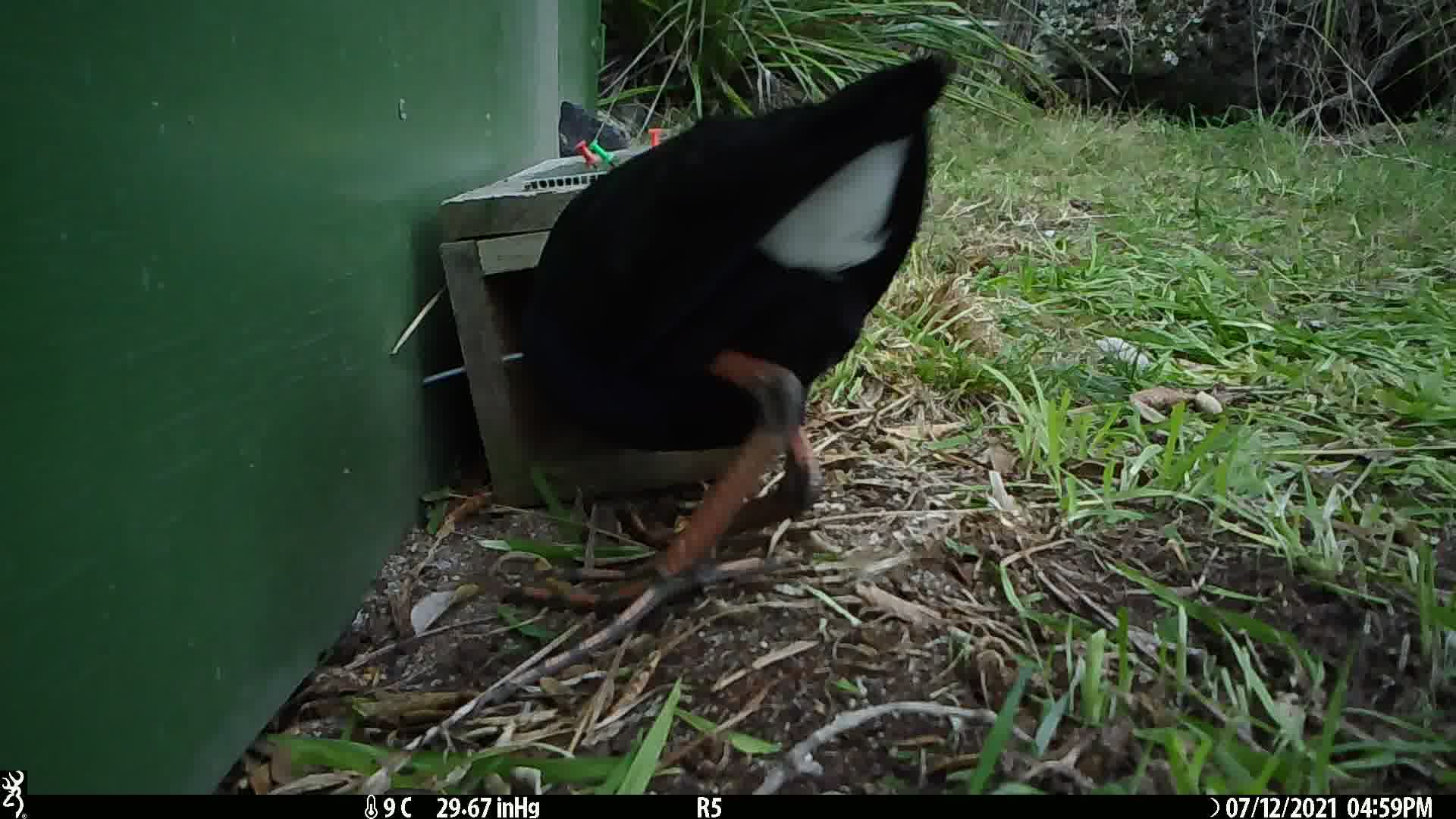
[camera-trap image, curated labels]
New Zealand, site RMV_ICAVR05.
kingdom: Animalia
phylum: Chordata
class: Aves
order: Gruiformes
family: Rallidae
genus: Porphyrio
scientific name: Porphyrio melanotus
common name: australasian swamphen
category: pukeko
Pukeko (australasian swamphen) (Porphyrio melanotus).